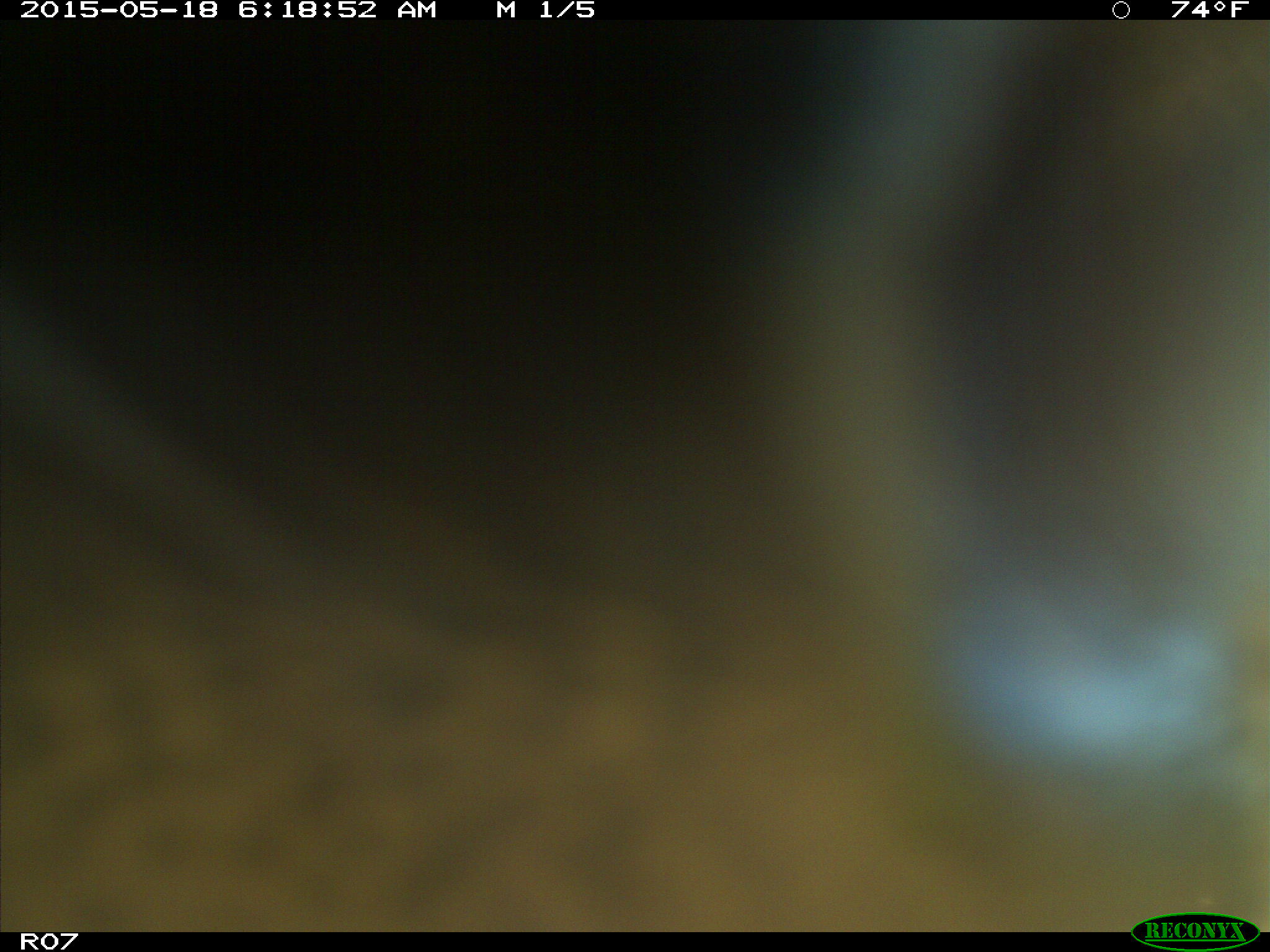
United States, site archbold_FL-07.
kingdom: Animalia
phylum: Chordata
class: Mammalia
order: Artiodactyla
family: Bovidae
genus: Bos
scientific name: Bos taurus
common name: domestic cow